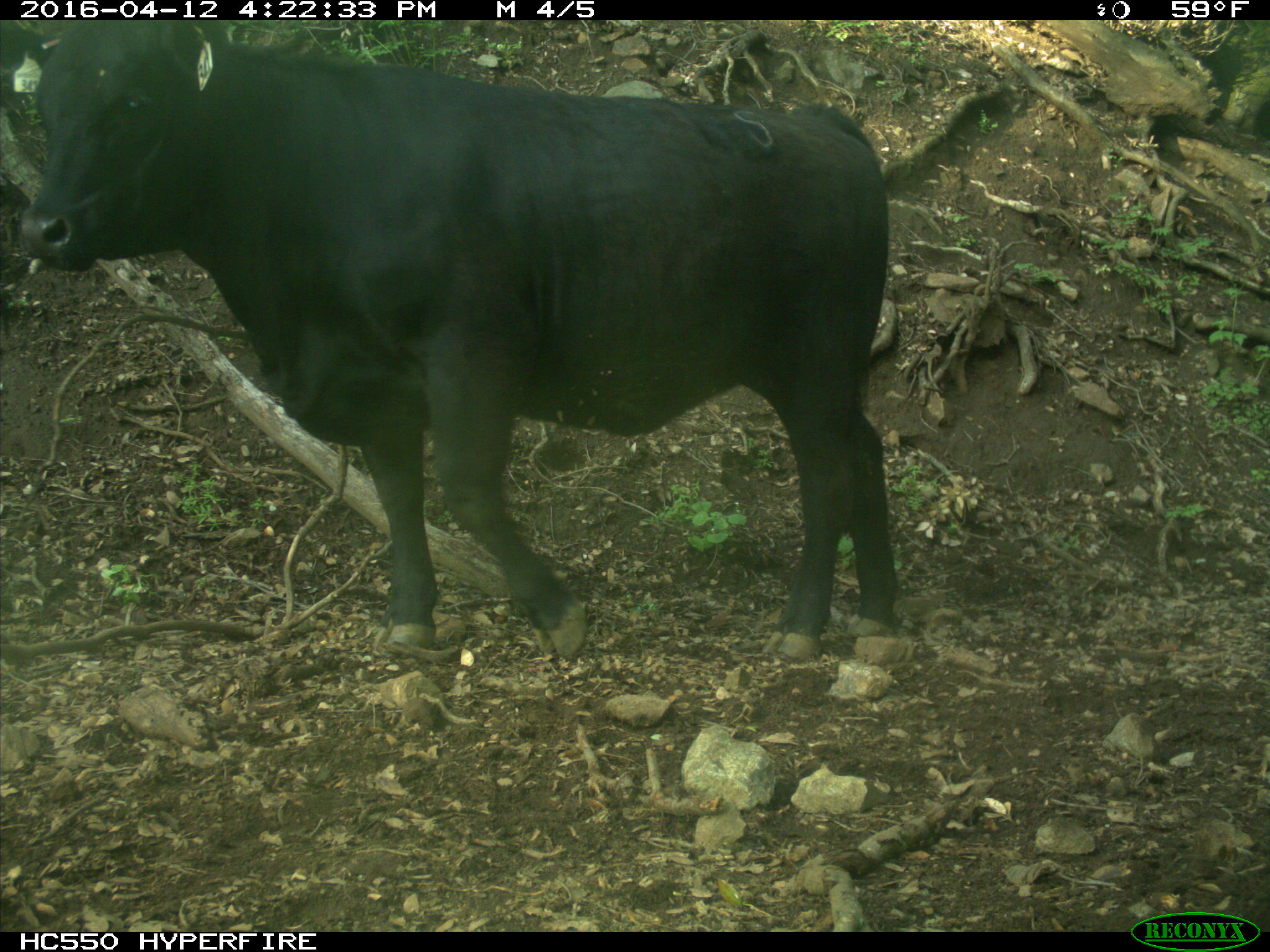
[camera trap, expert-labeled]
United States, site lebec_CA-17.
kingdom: Animalia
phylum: Chordata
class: Mammalia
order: Artiodactyla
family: Bovidae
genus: Bos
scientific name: Bos taurus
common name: domestic cow